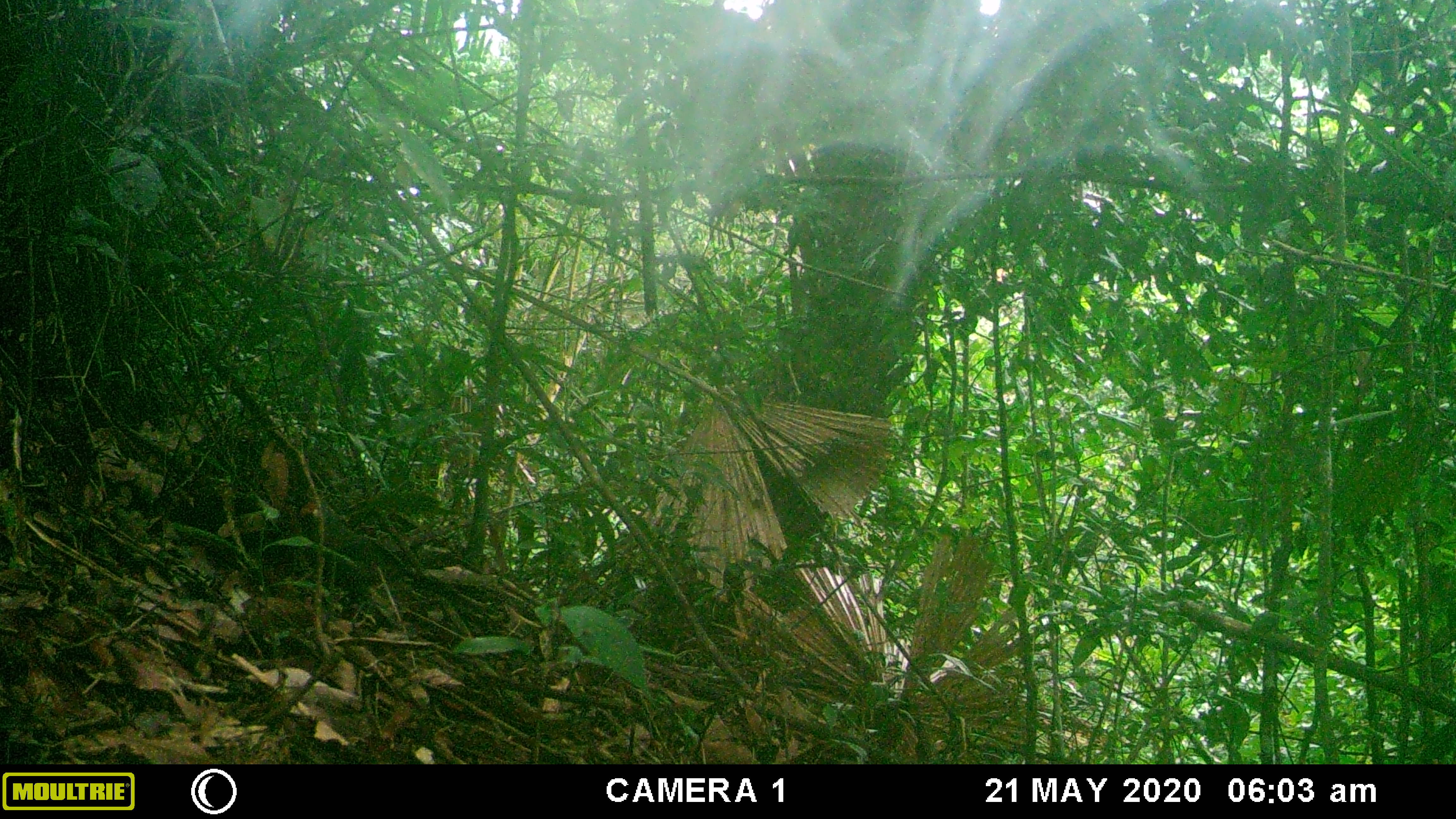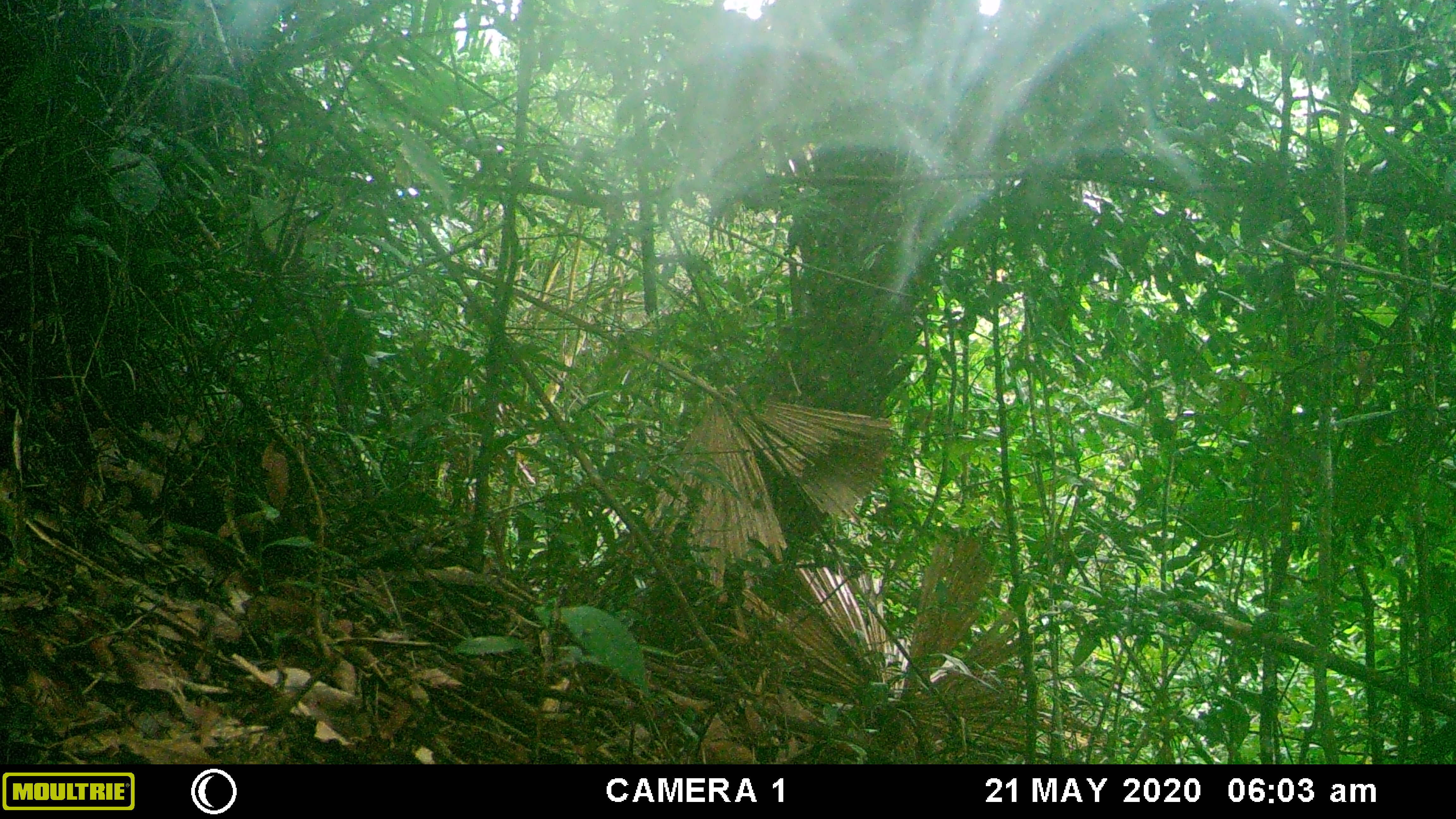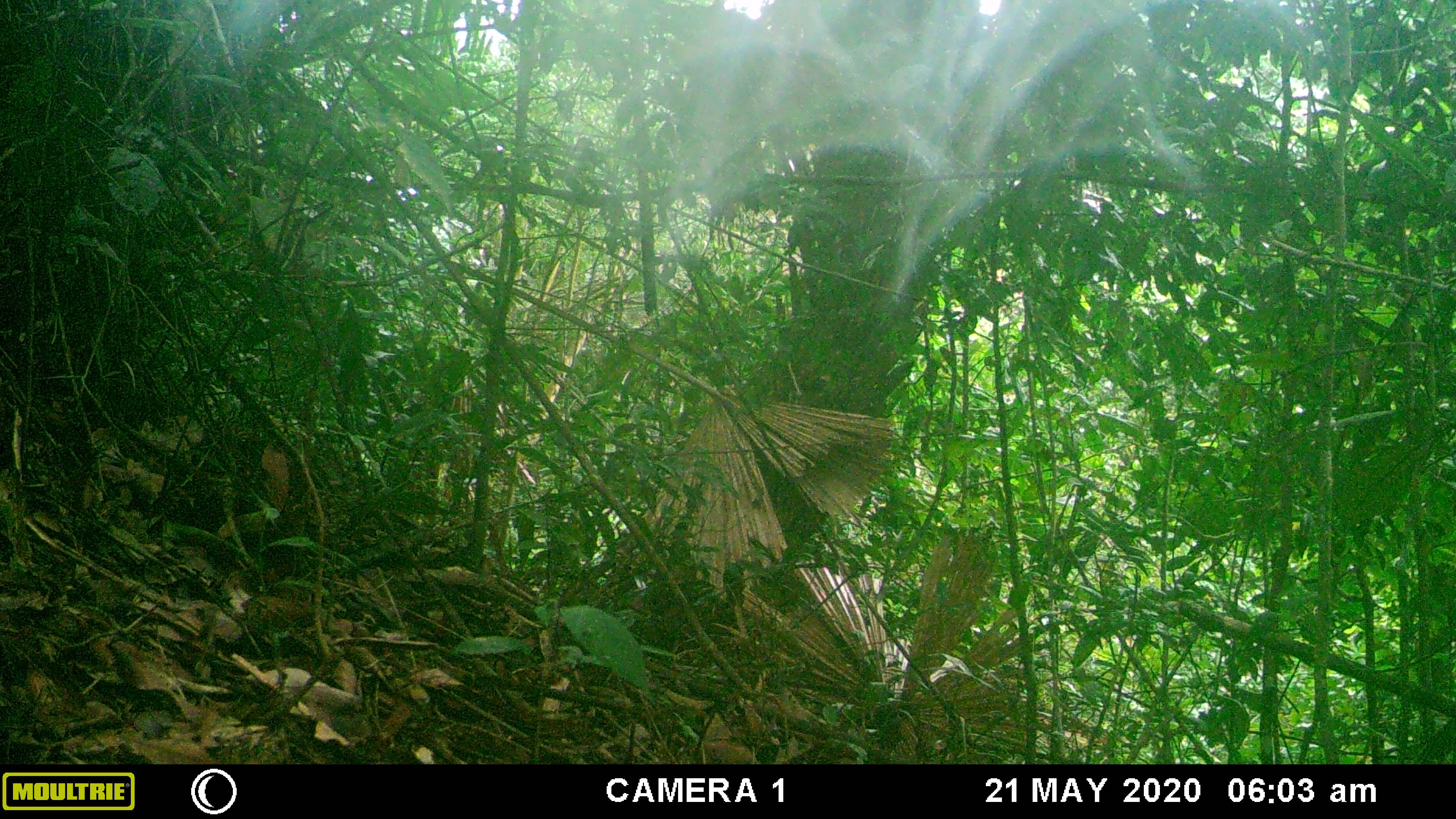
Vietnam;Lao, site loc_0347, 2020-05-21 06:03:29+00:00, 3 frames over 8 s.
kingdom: Animalia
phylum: Chordata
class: Aves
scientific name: Aves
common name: bird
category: unidentified bird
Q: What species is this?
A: Unidentified bird (bird) (Aves).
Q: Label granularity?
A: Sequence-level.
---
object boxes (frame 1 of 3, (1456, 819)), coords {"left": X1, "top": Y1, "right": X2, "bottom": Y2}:
unidentified bird: {"left": 298, "top": 495, "right": 465, "bottom": 617}